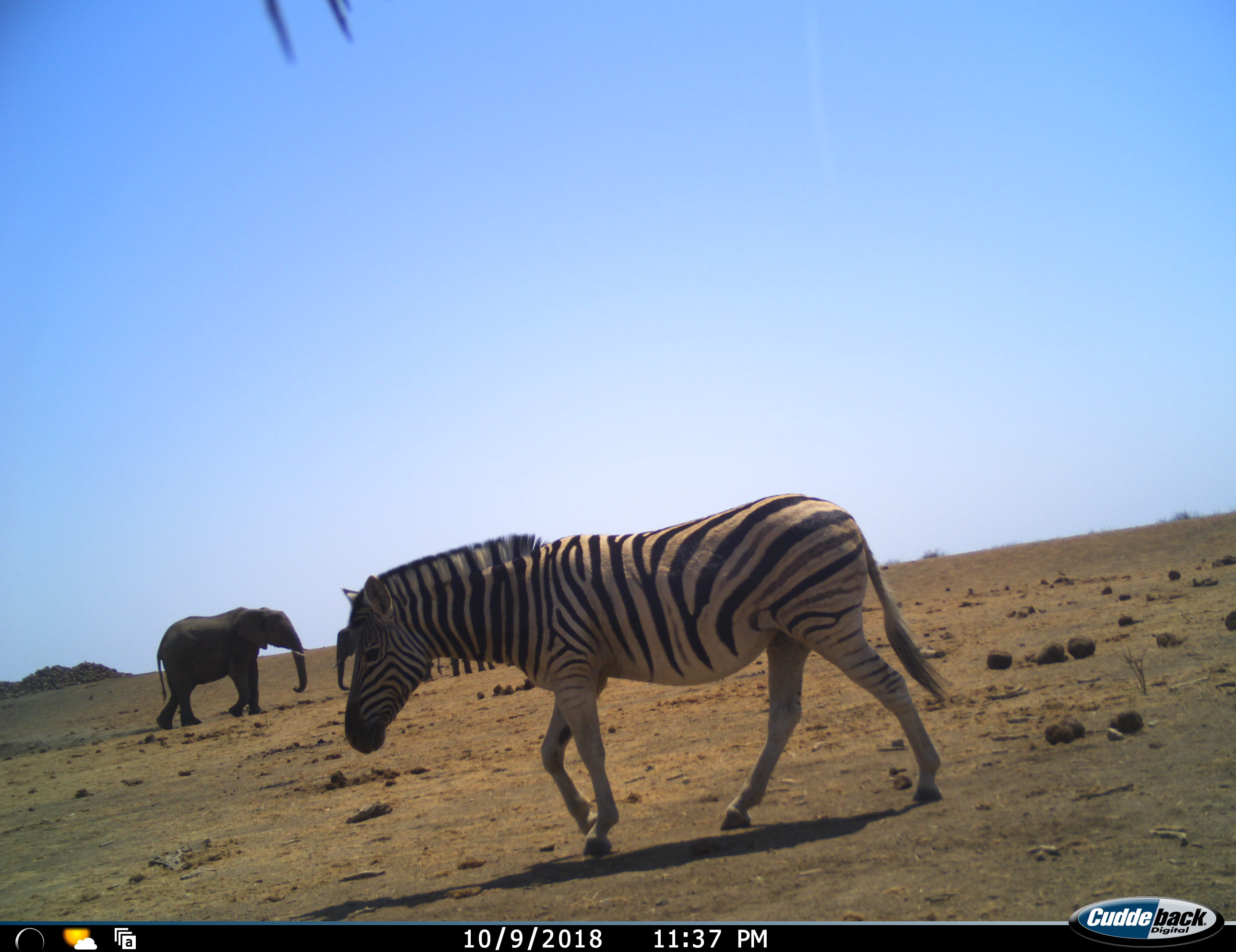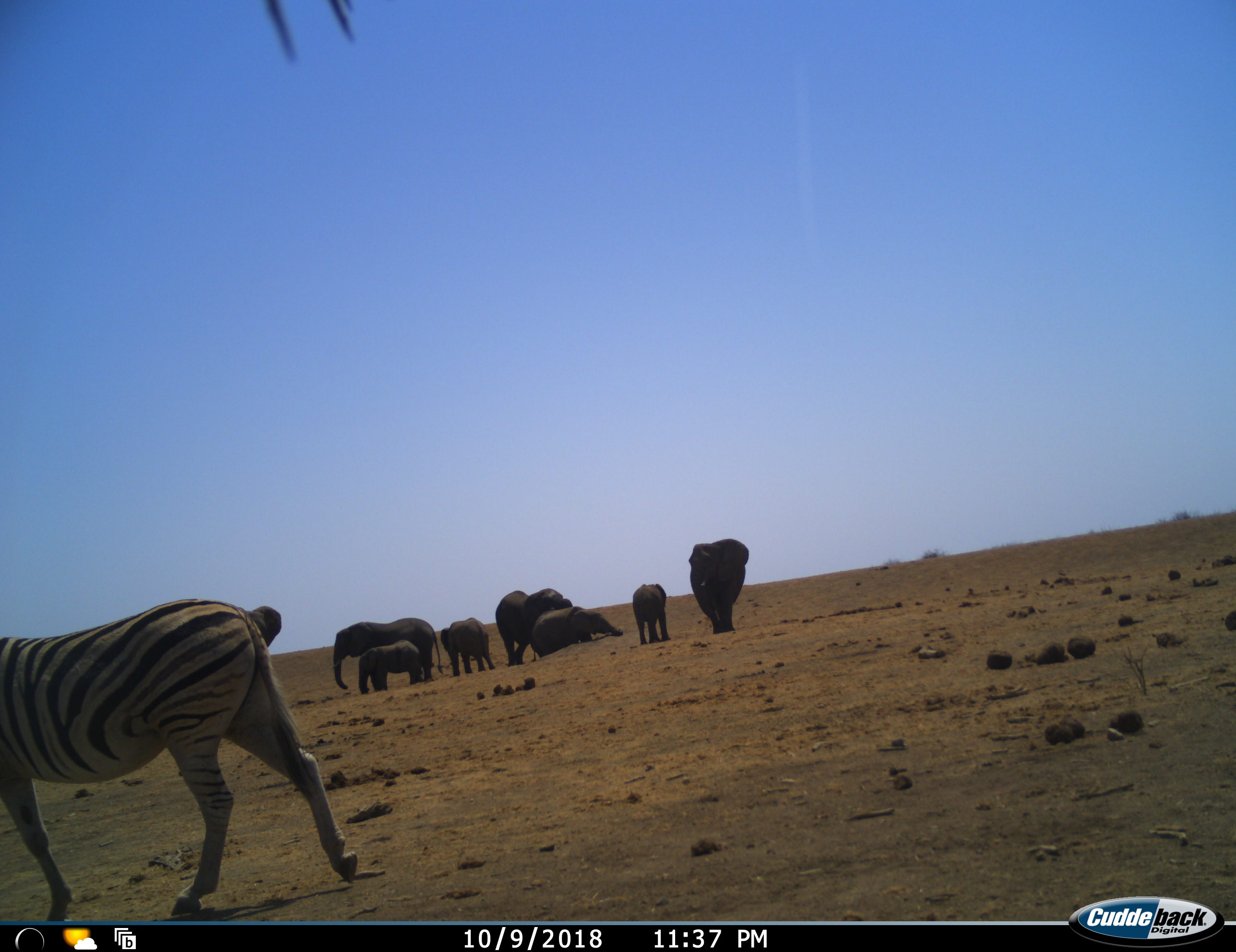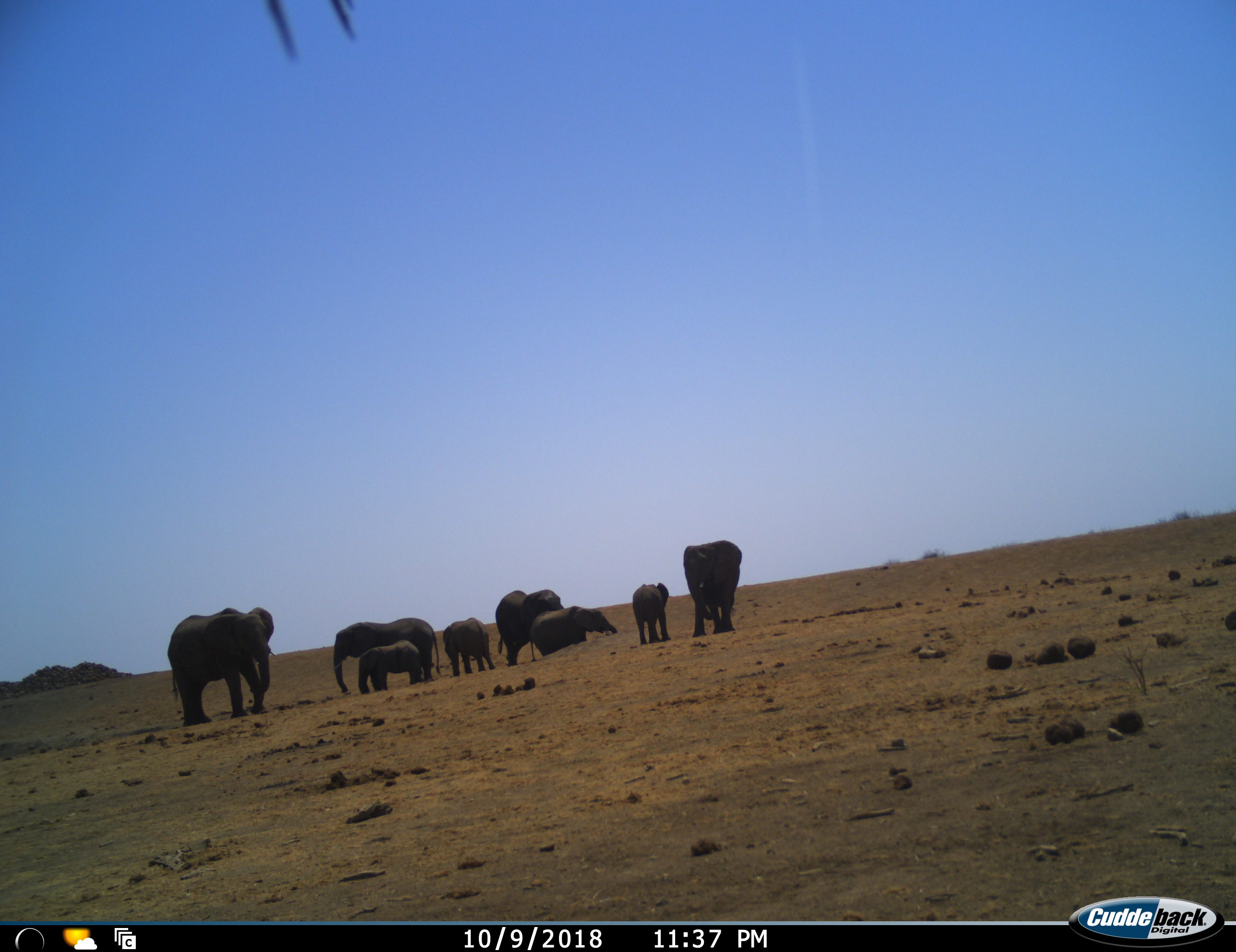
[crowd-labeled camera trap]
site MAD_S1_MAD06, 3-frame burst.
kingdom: Animalia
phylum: Chordata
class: Mammalia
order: Proboscidea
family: Elephantidae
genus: Loxodonta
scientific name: Loxodonta africana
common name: african bush elephant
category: elephant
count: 8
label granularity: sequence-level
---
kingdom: Animalia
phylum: Chordata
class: Mammalia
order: Perissodactyla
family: Equidae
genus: Equus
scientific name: Equus quagga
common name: plains zebra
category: zebraplains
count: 1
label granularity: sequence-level